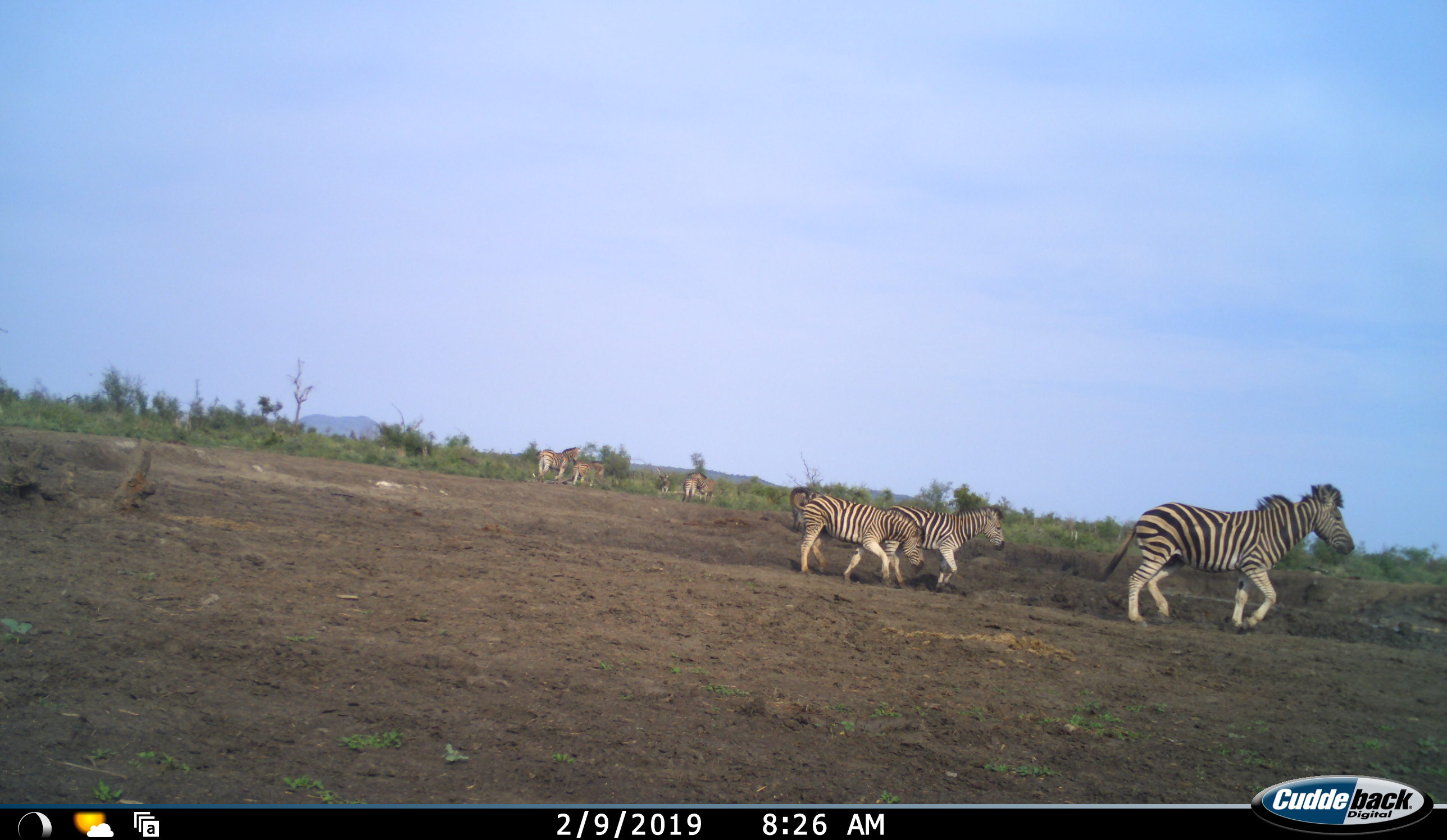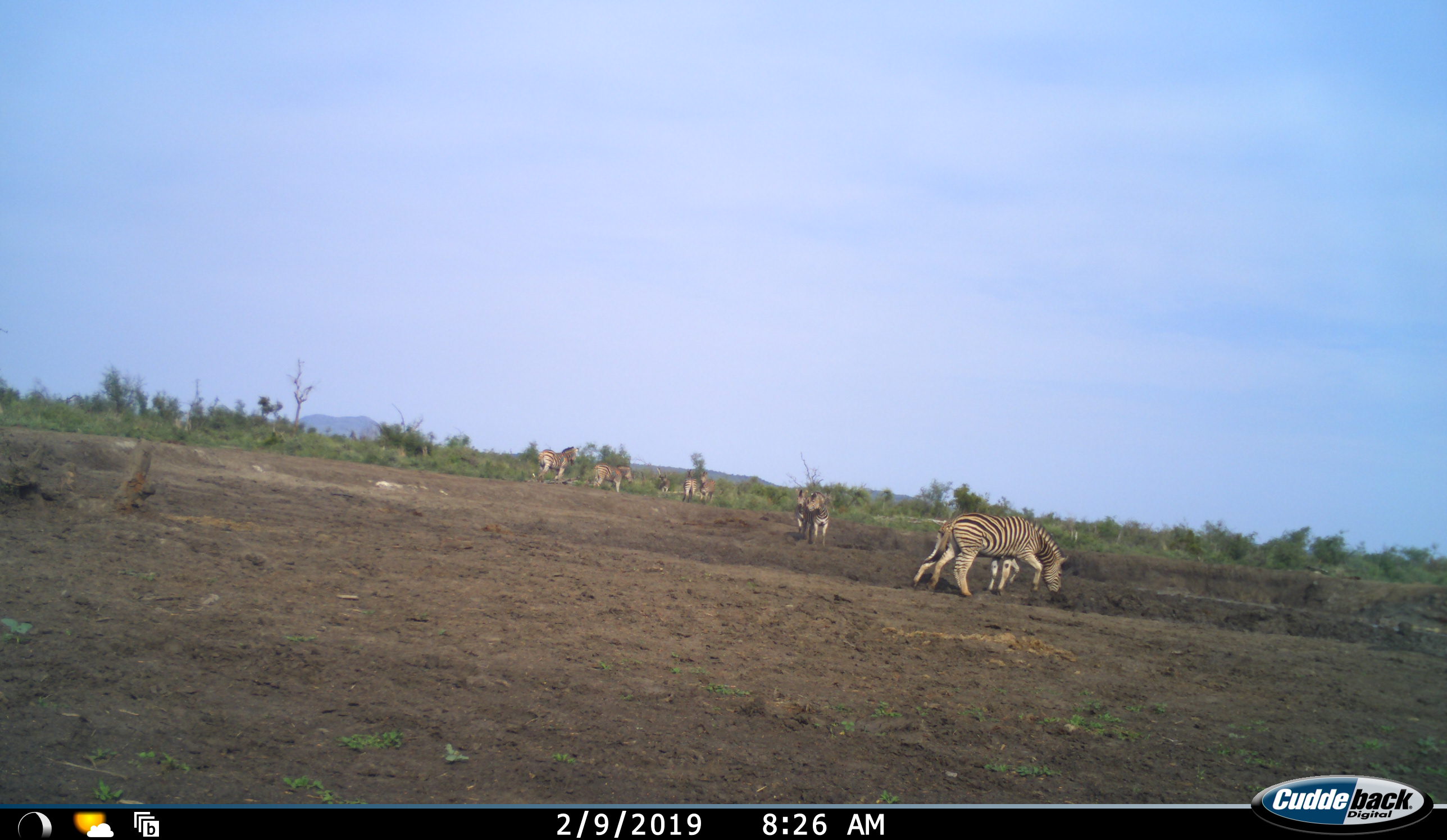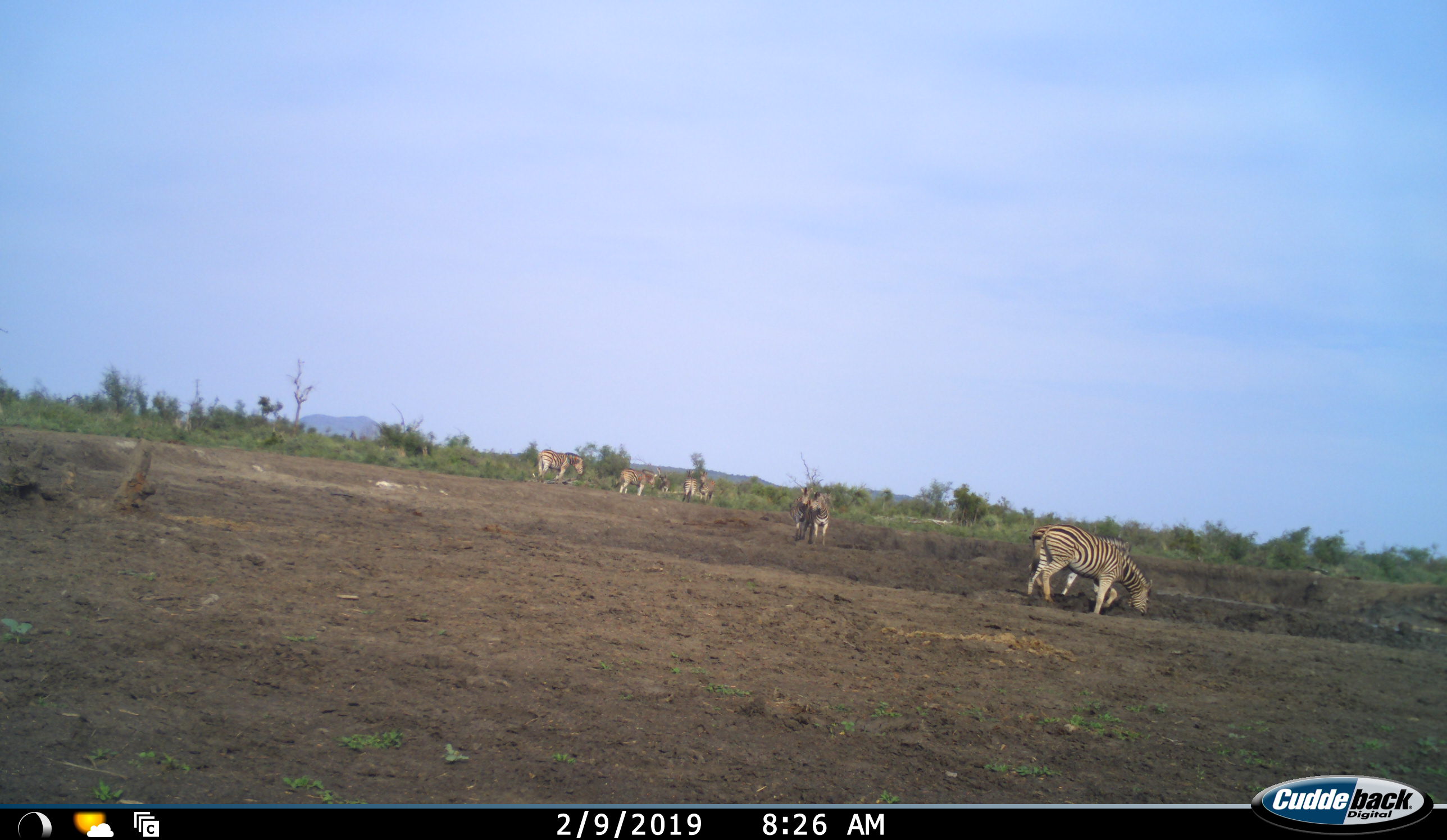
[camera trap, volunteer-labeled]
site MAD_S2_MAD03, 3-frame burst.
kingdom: Animalia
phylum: Chordata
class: Mammalia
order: Perissodactyla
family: Equidae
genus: Equus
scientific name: Equus quagga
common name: plains zebra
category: zebraplains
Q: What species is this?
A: Zebraplains (plains zebra) (Equus quagga).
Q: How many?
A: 8.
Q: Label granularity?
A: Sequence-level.